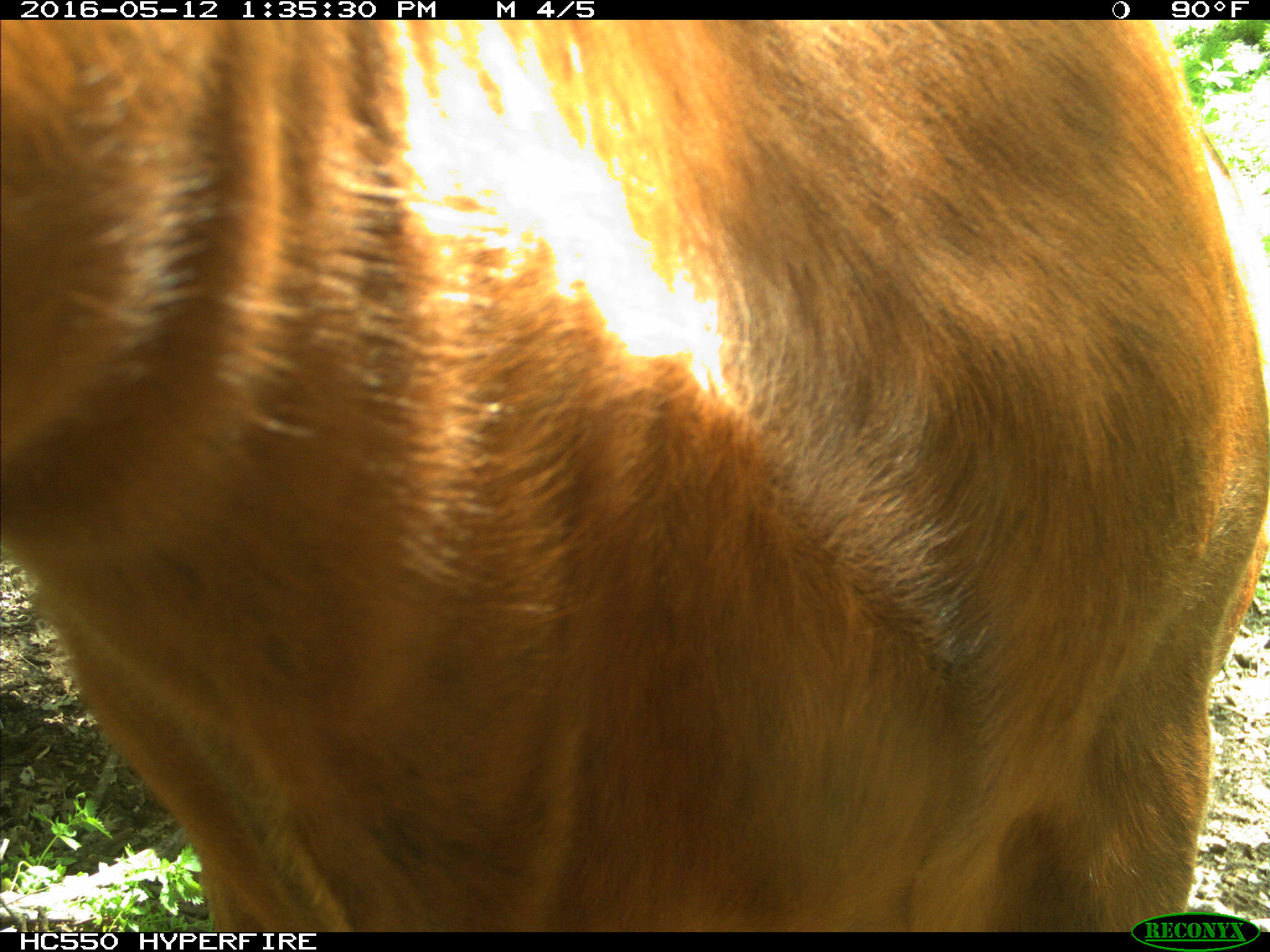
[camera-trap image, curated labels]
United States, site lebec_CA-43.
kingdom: Animalia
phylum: Chordata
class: Mammalia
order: Artiodactyla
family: Bovidae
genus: Bos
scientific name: Bos taurus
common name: domestic cow